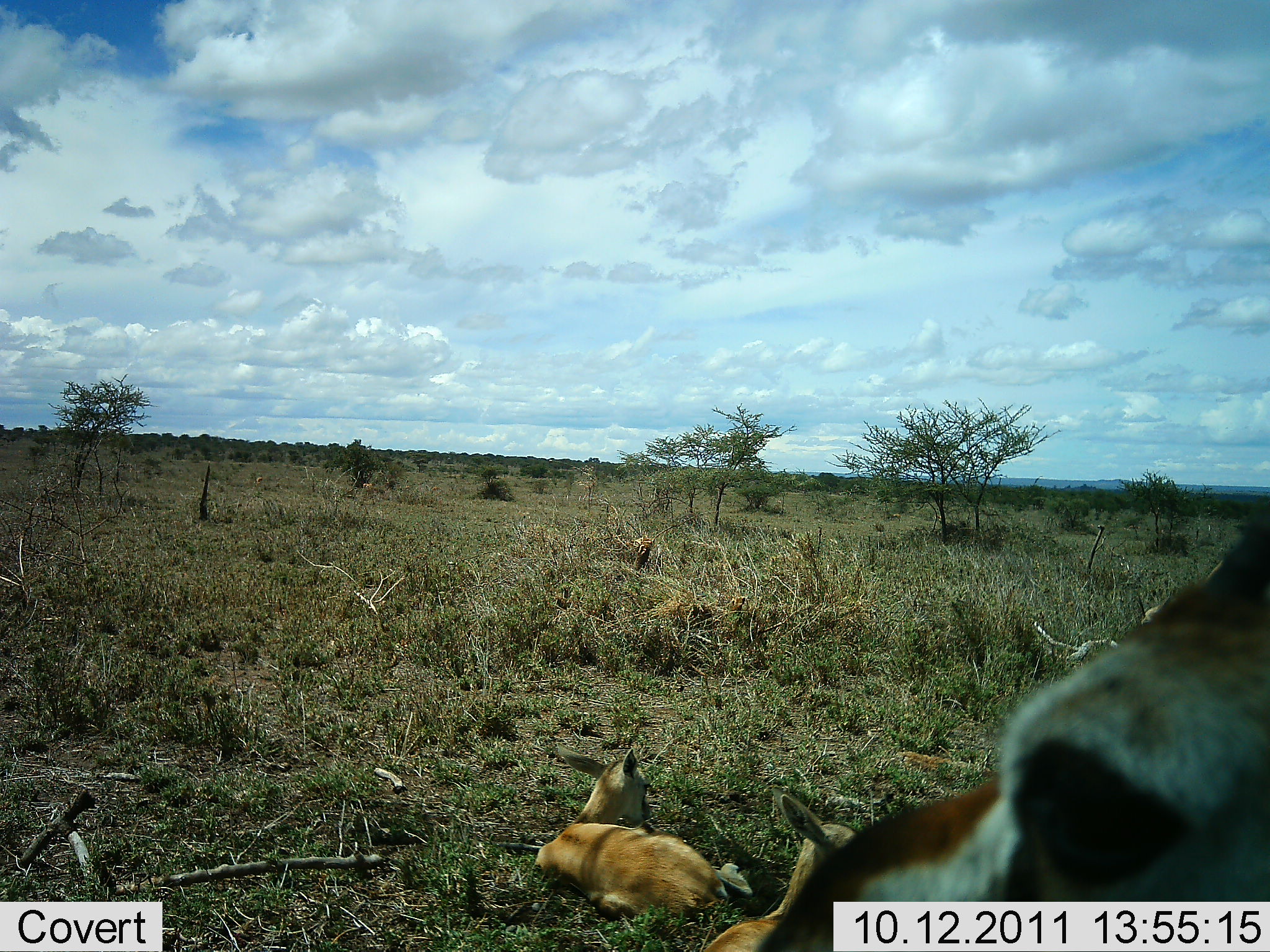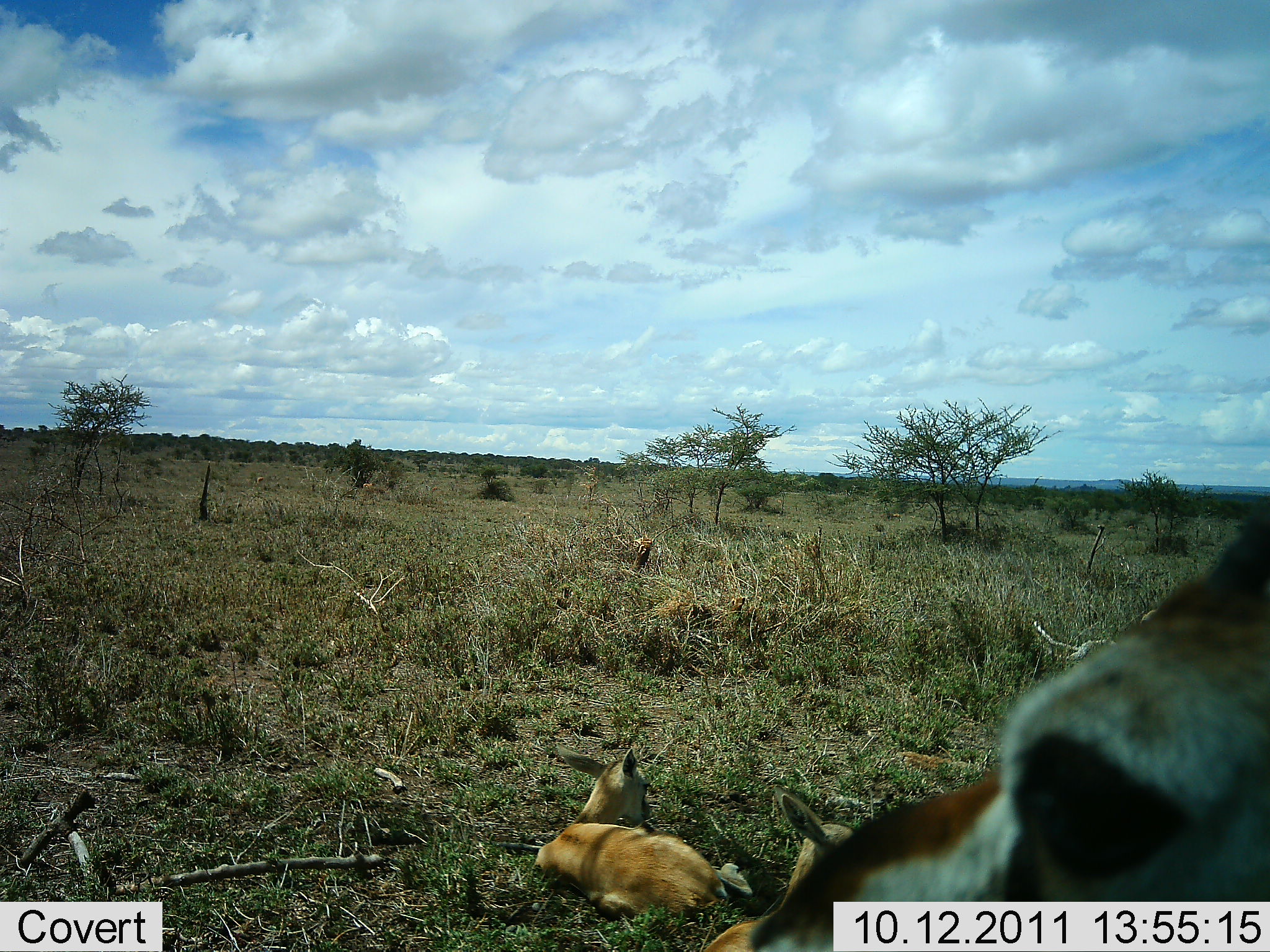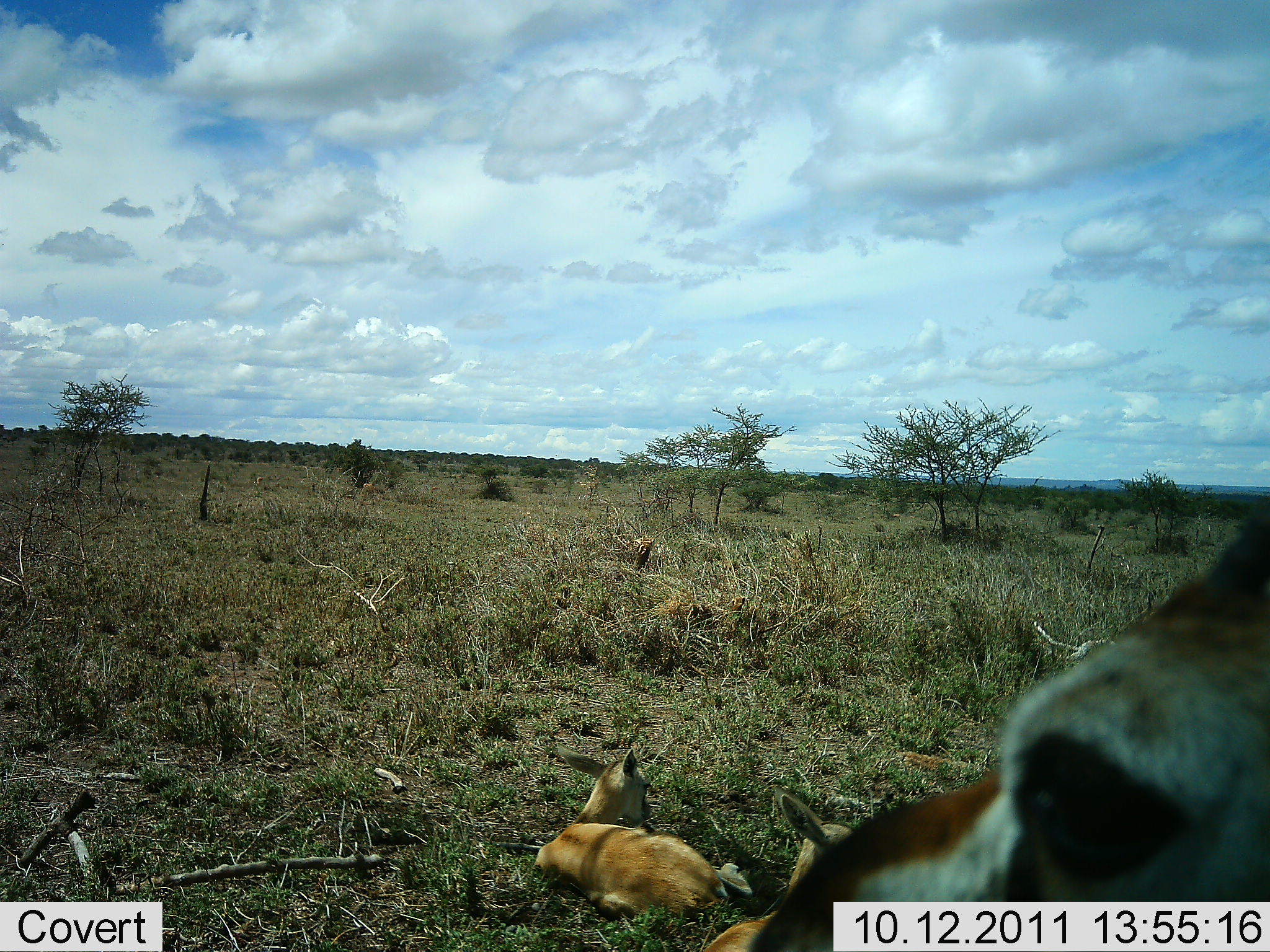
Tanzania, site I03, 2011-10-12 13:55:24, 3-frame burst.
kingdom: Animalia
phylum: Chordata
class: Mammalia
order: Artiodactyla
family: Bovidae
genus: Eudorcas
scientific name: Eudorcas thomsonii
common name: thomson's gazelle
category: gazellethomsons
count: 3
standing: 54%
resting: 100%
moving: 0%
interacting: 0%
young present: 54%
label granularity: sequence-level